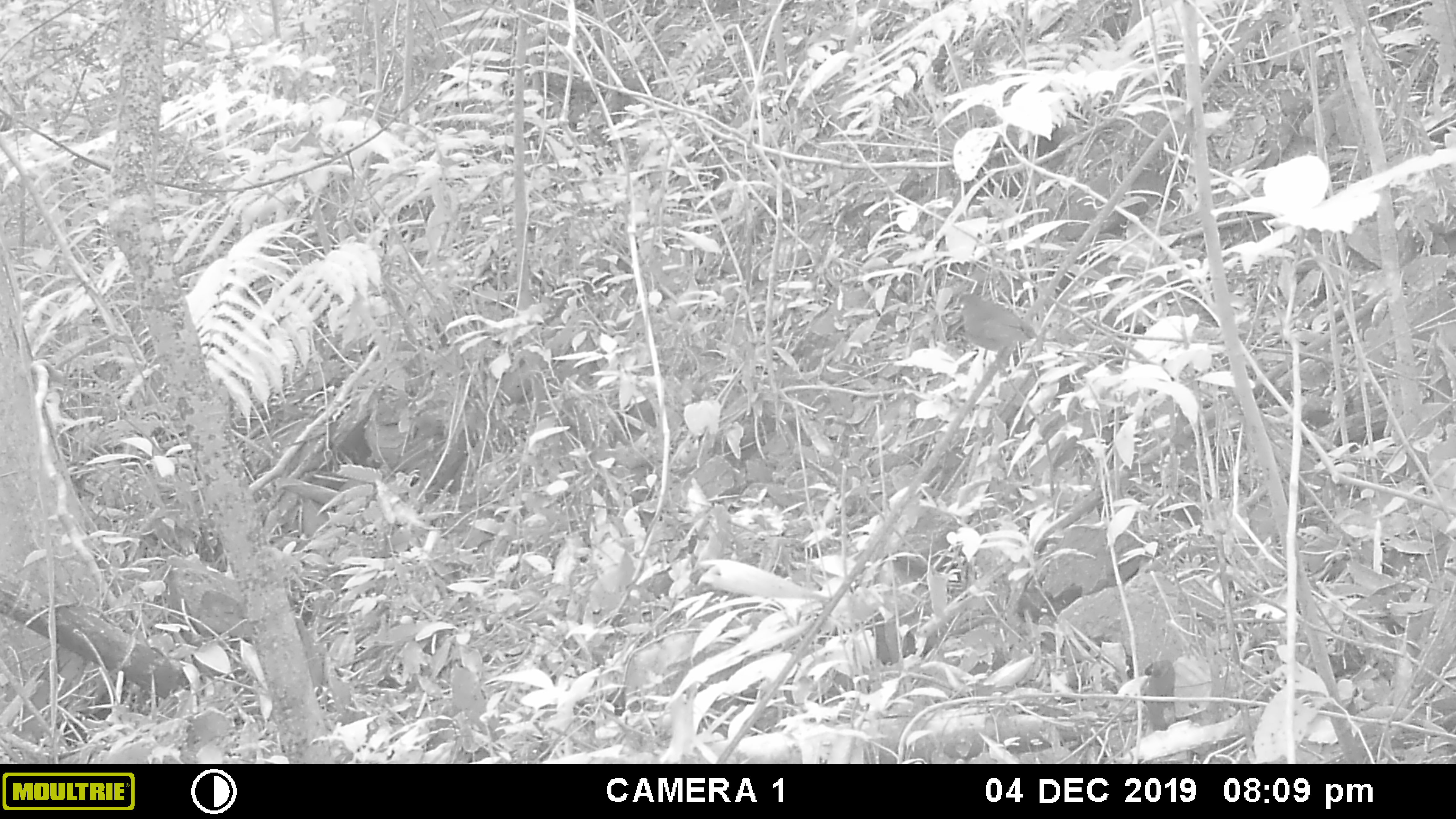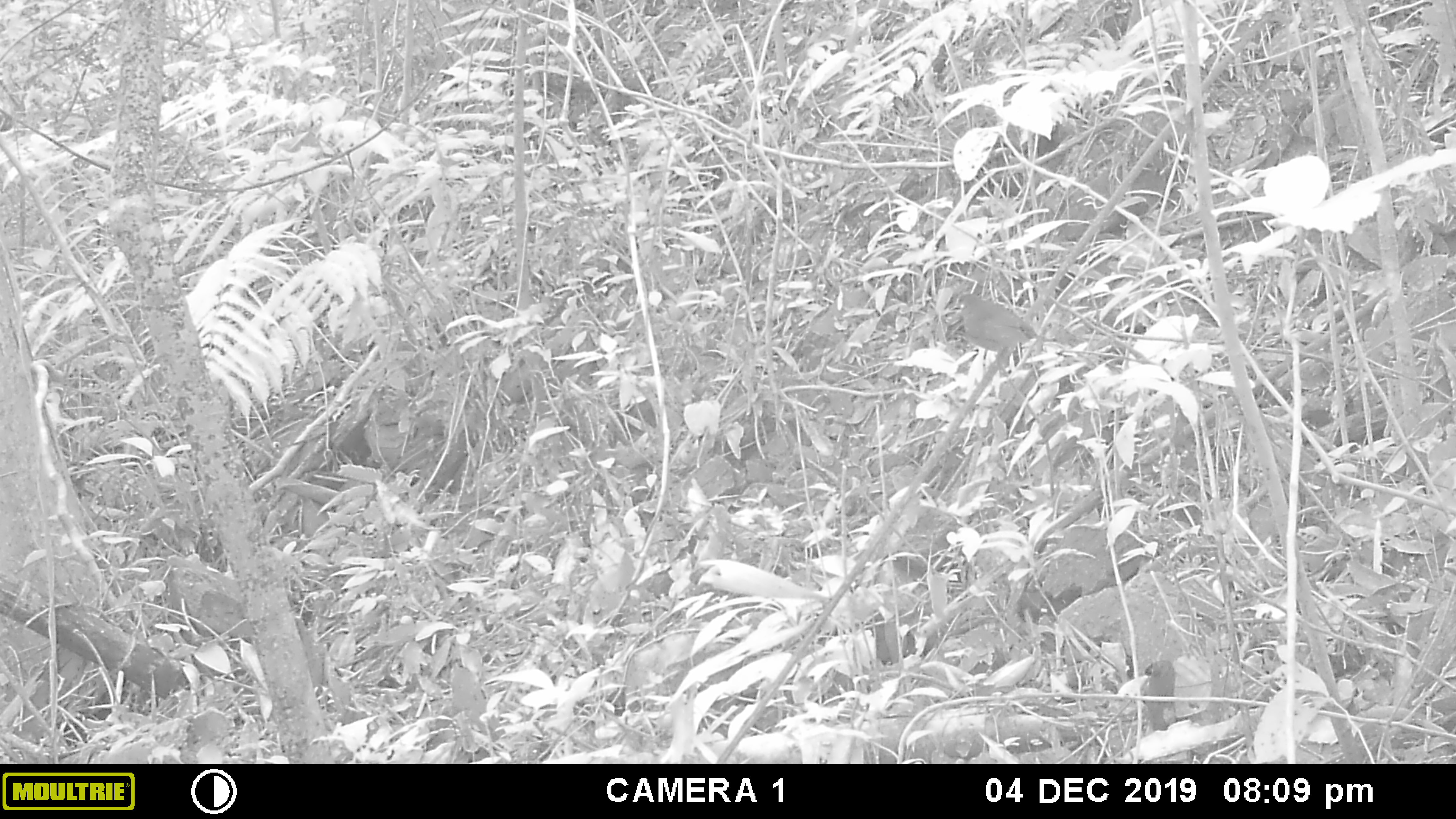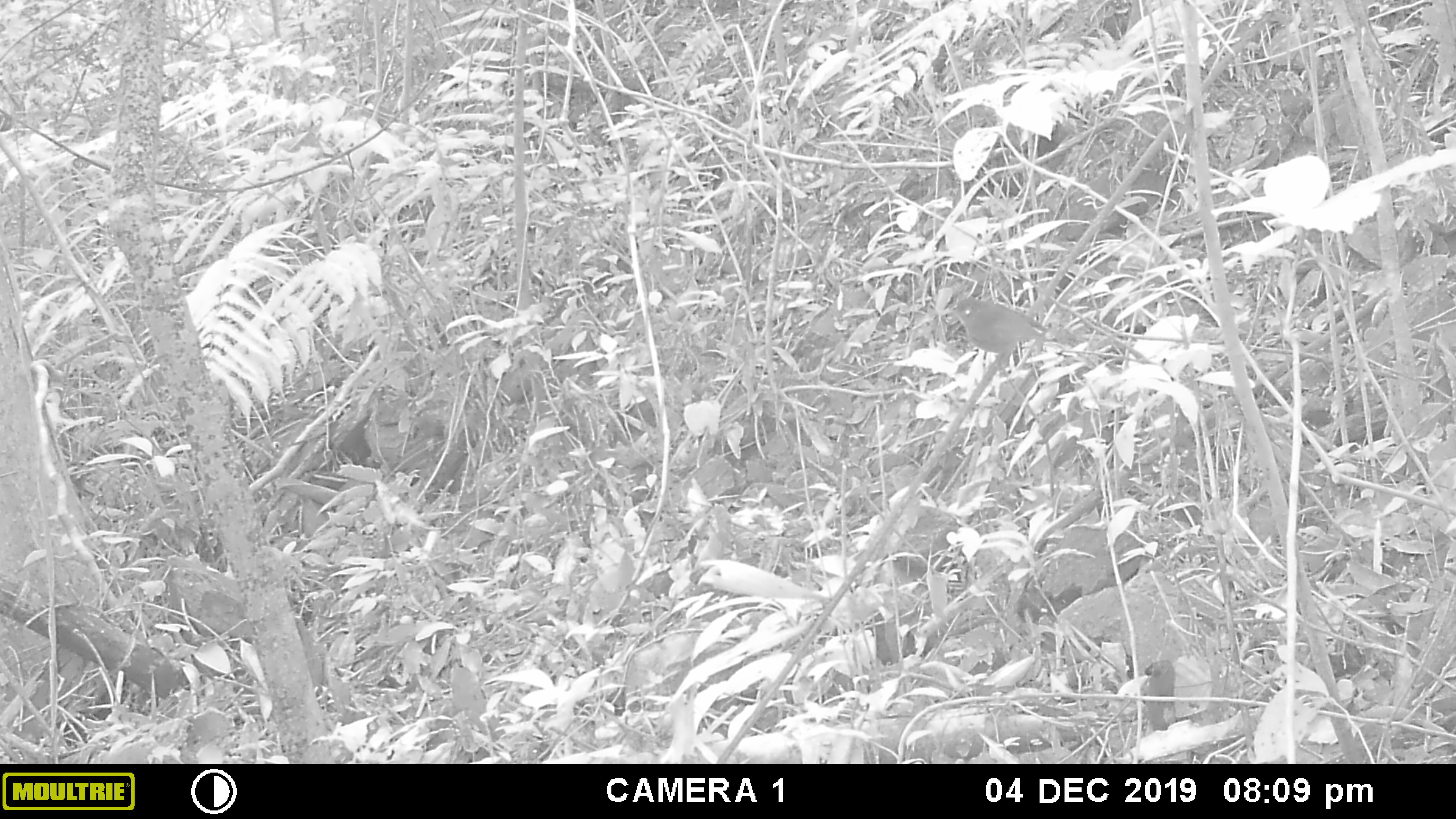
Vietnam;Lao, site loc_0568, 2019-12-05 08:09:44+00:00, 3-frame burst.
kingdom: Animalia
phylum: Chordata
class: Aves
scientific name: Aves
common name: bird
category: unidentified bird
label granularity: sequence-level